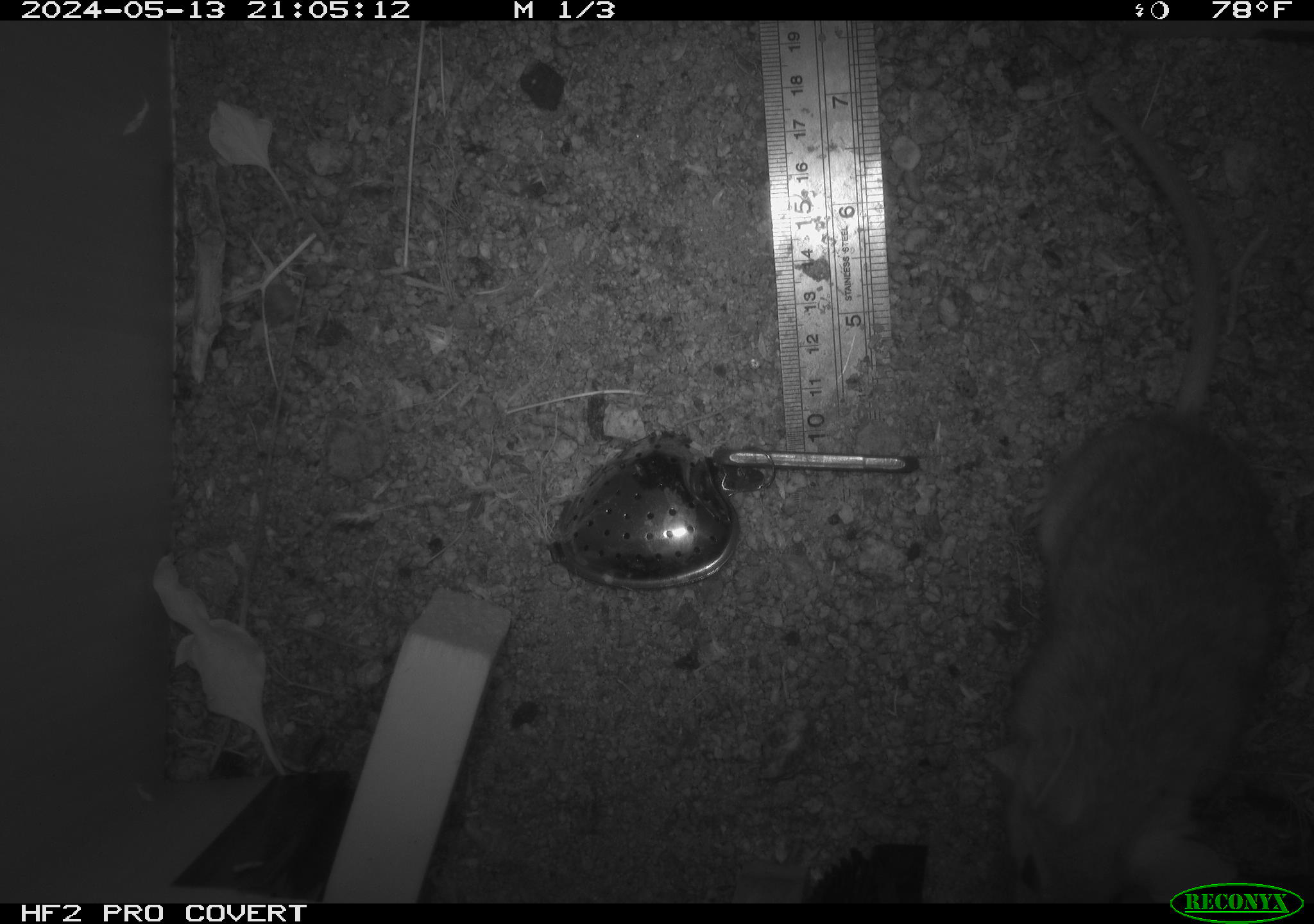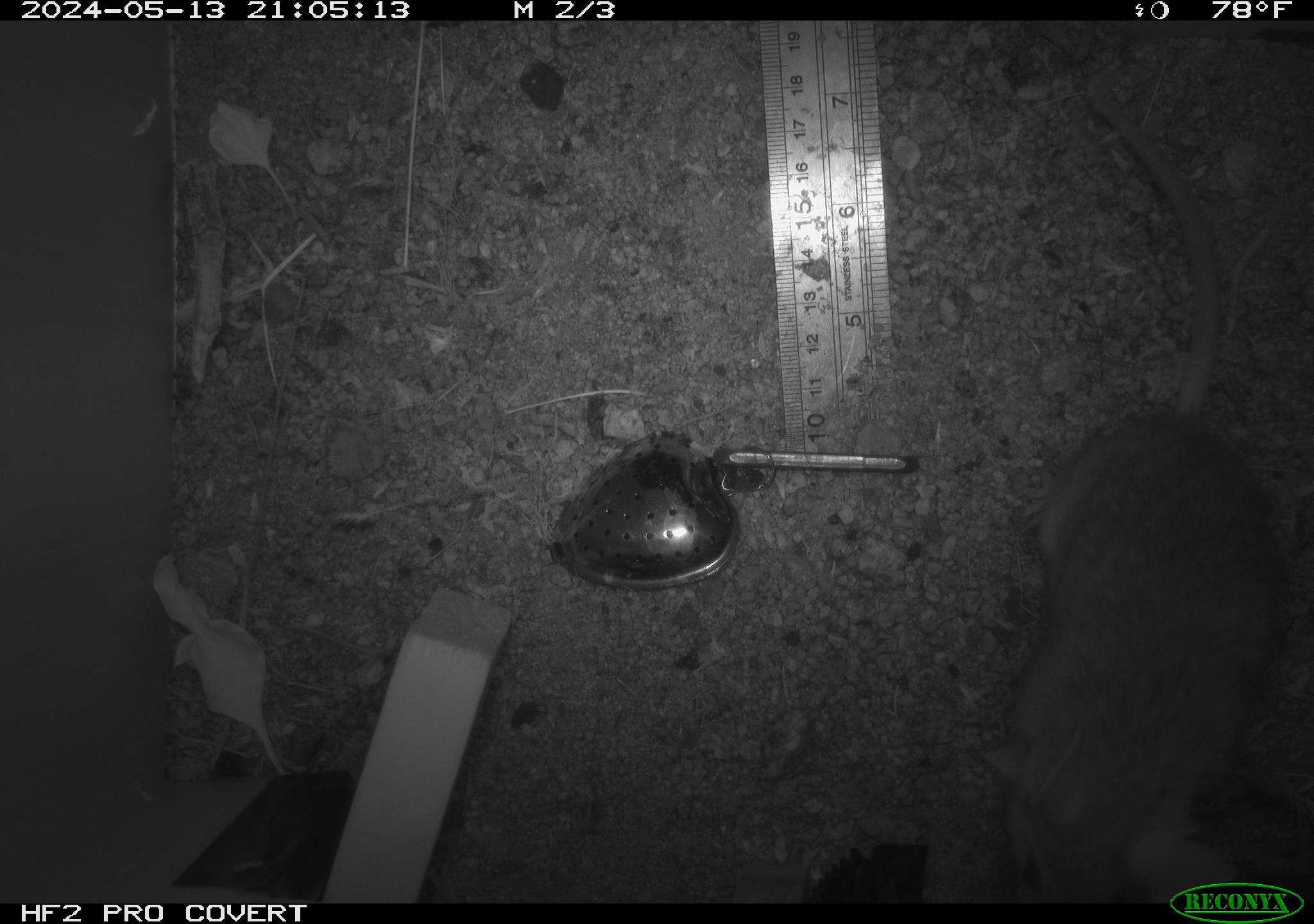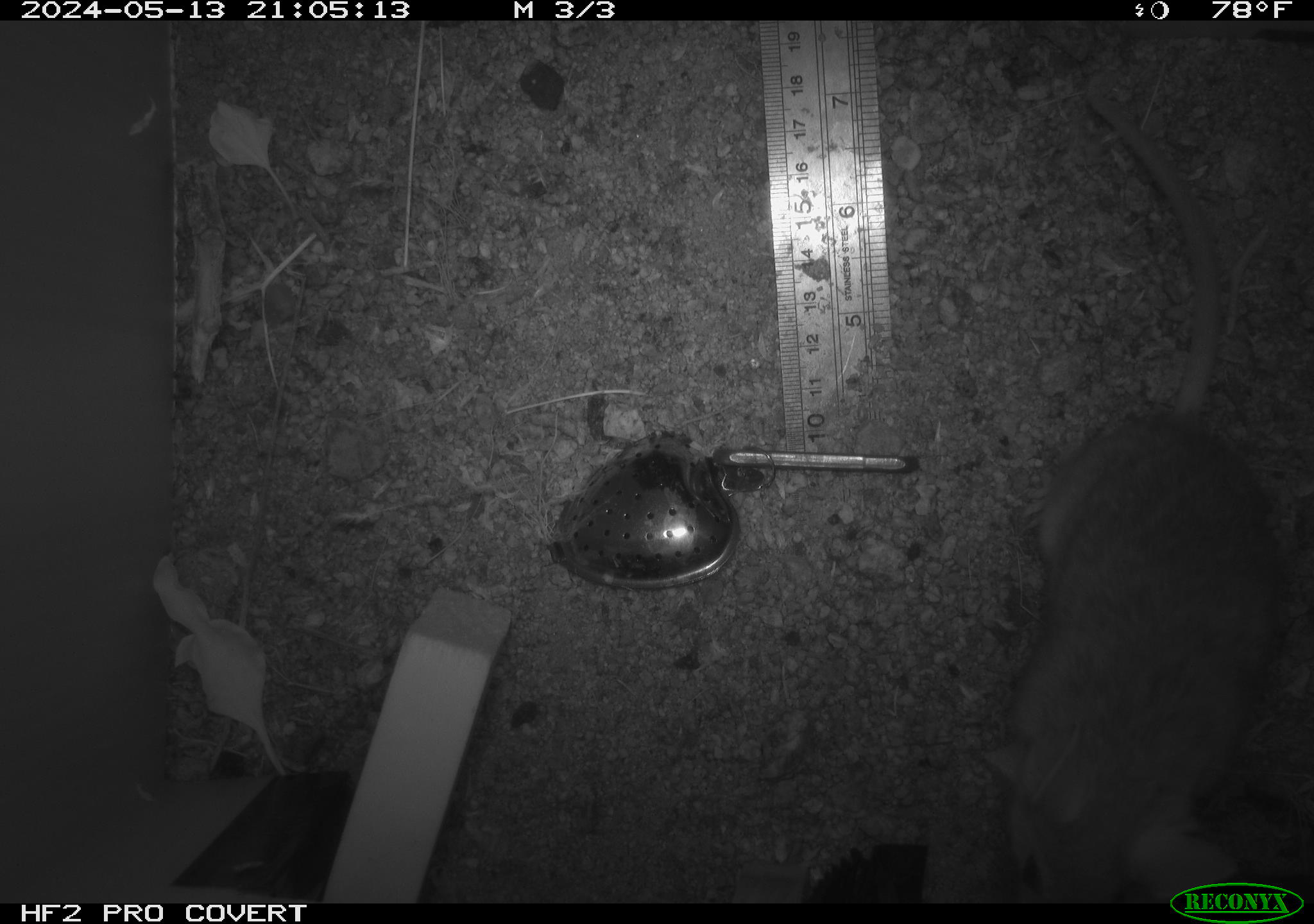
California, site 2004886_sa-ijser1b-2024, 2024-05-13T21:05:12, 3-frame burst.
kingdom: Animalia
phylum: Chordata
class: Mammalia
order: Rodentia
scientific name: Rodentia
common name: woodrat or rat or mouse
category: woodrat or rat or mouse species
Woodrat or rat or mouse species (woodrat or rat or mouse) (Rodentia).